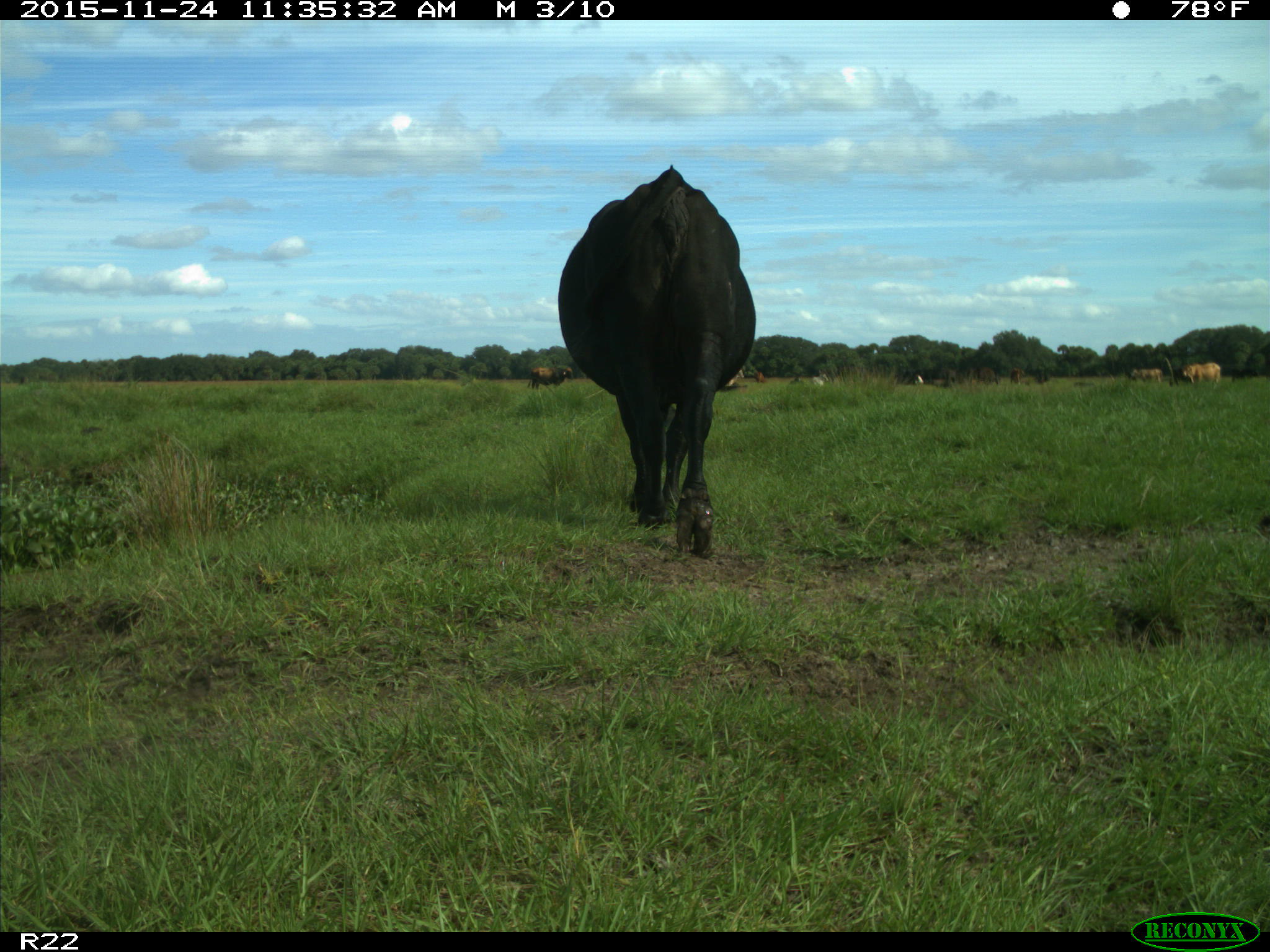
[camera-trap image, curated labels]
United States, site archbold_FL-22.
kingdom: Animalia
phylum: Chordata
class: Mammalia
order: Artiodactyla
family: Bovidae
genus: Bos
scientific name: Bos taurus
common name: domestic cow